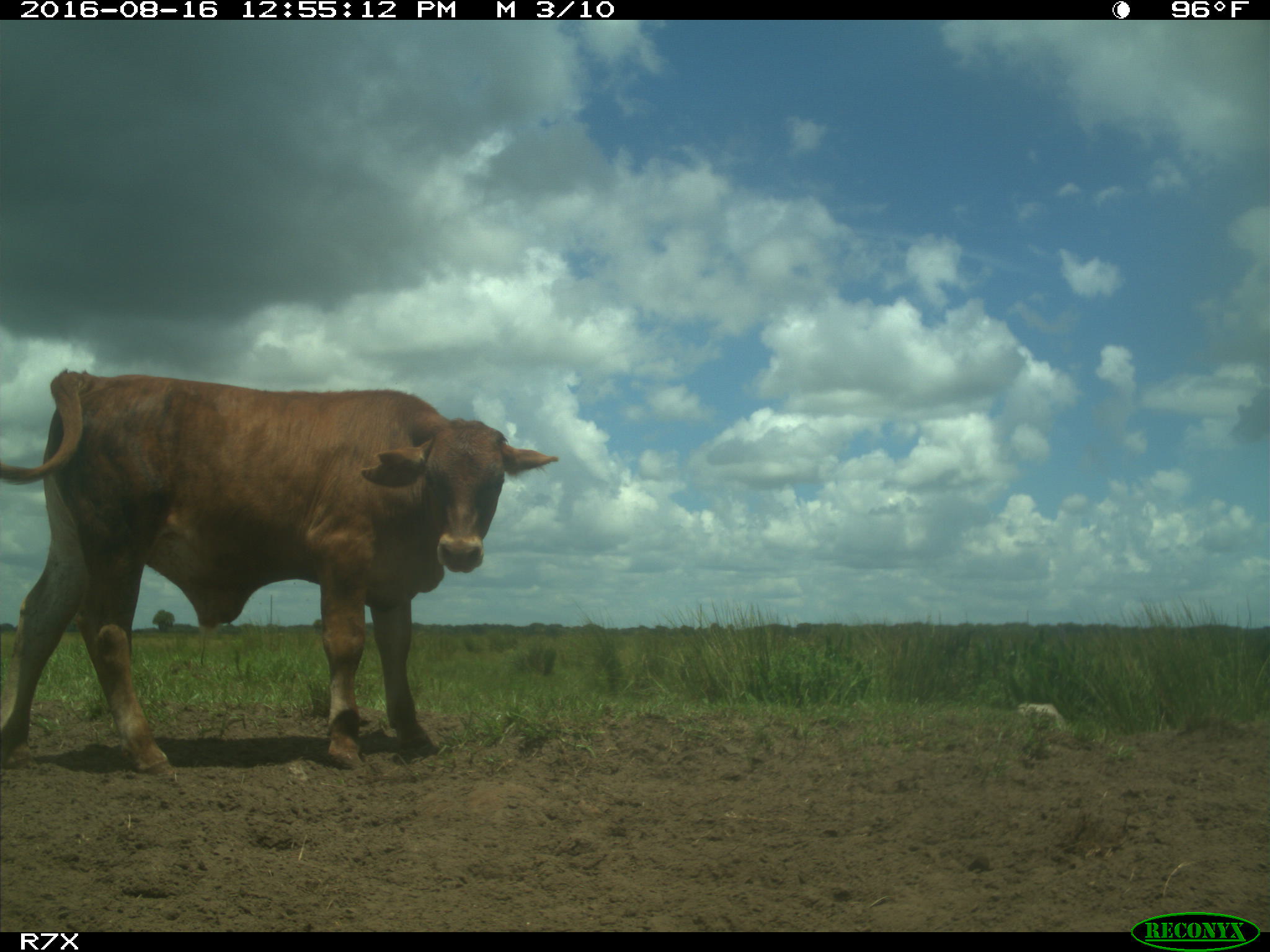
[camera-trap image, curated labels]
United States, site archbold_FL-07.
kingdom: Animalia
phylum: Chordata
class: Mammalia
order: Artiodactyla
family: Bovidae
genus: Bos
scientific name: Bos taurus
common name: domestic cow